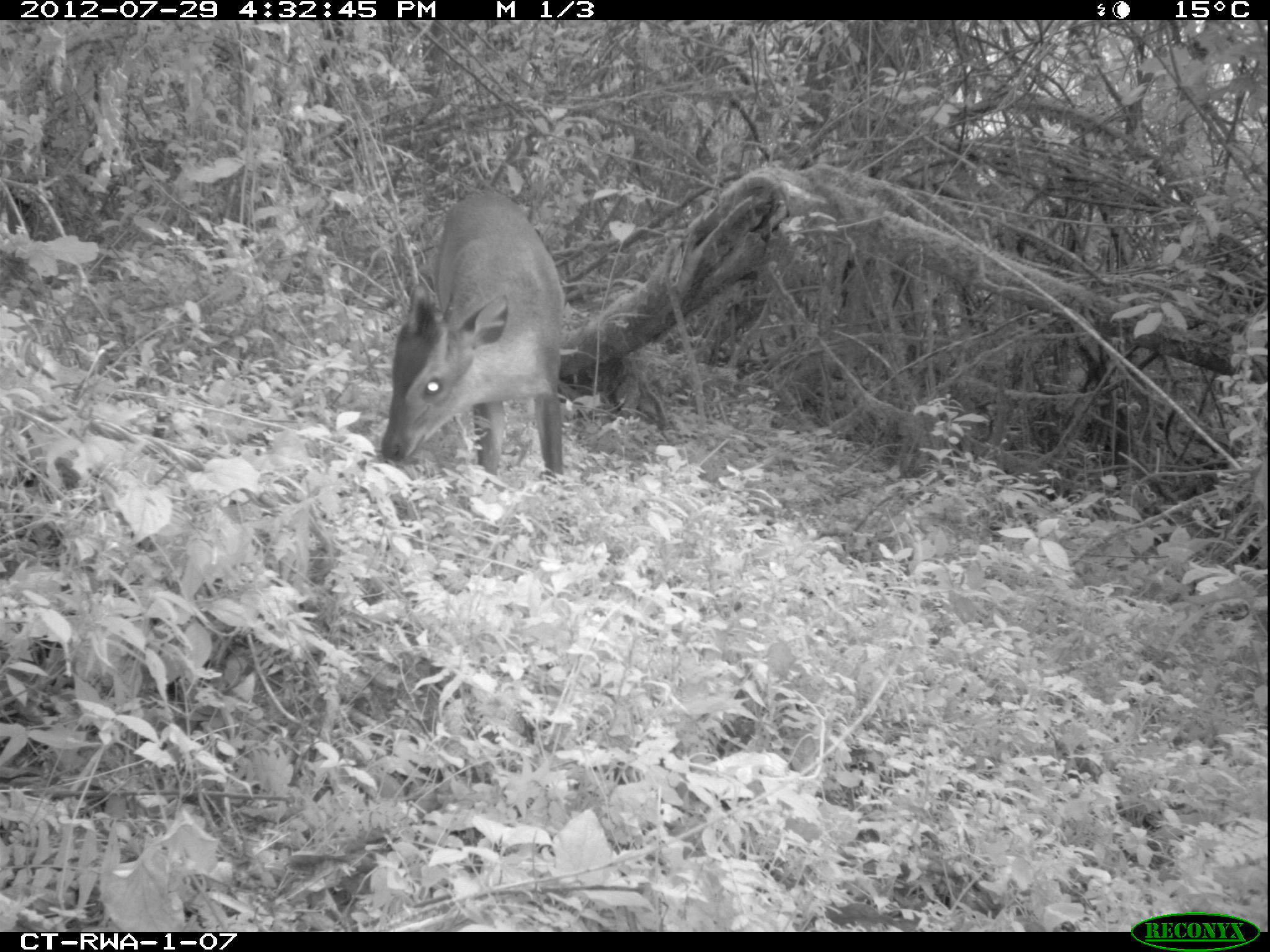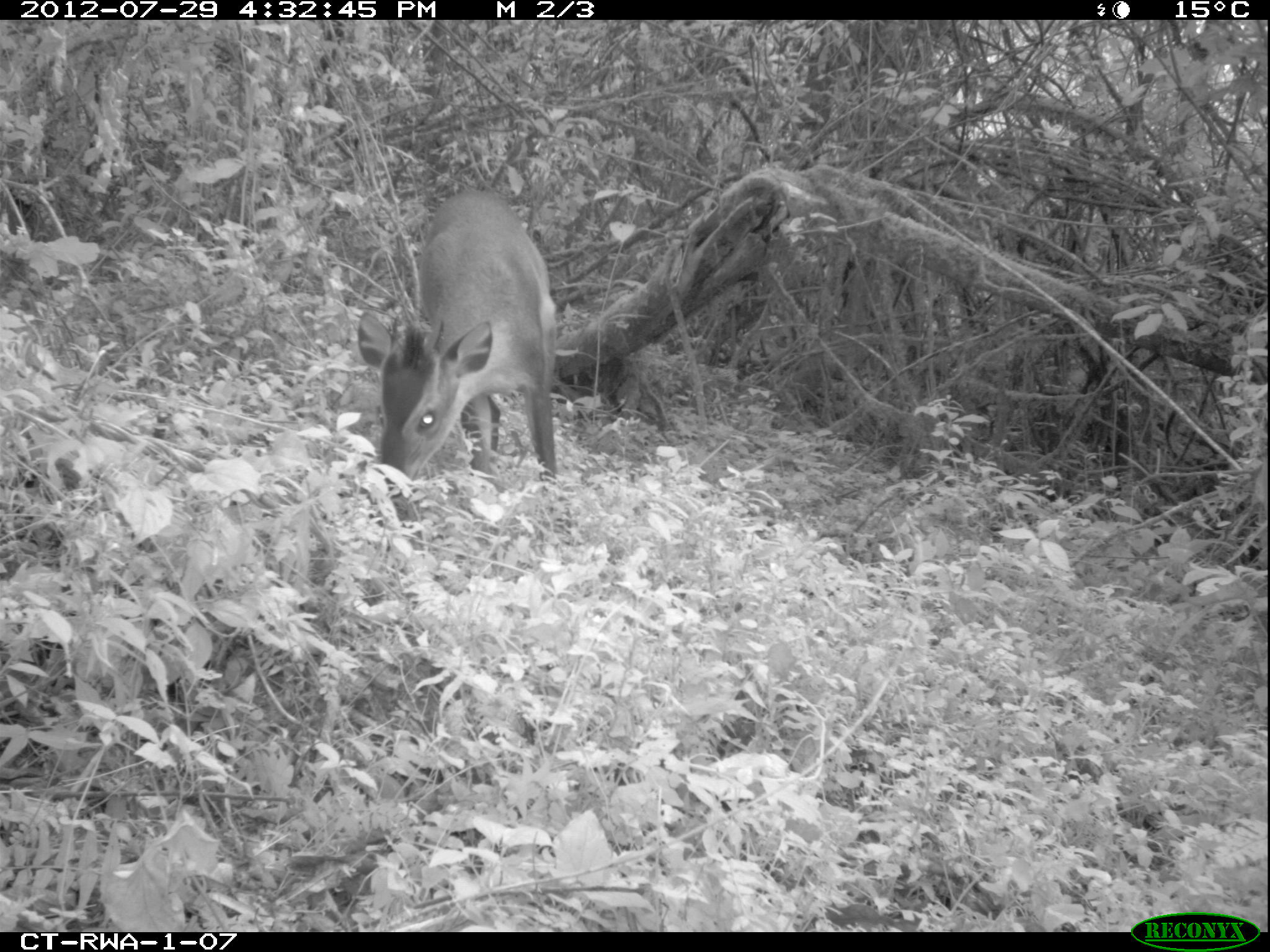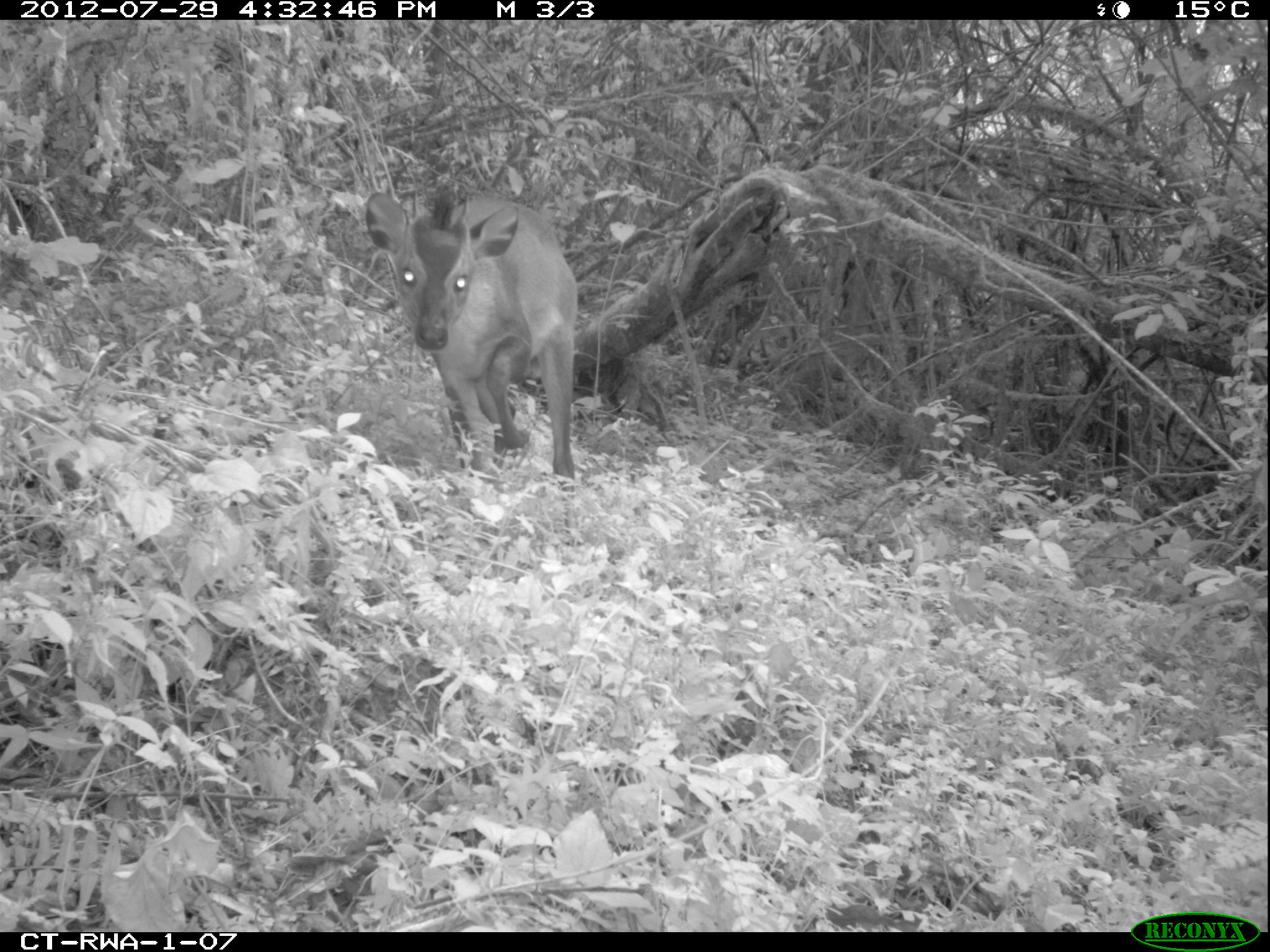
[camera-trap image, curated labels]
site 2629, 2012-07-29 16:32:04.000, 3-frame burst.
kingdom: Animalia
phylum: Chordata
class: Mammalia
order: Artiodactyla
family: Bovidae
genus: Cephalophus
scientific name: Cephalophus nigrifrons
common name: black-fronted duiker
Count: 1.